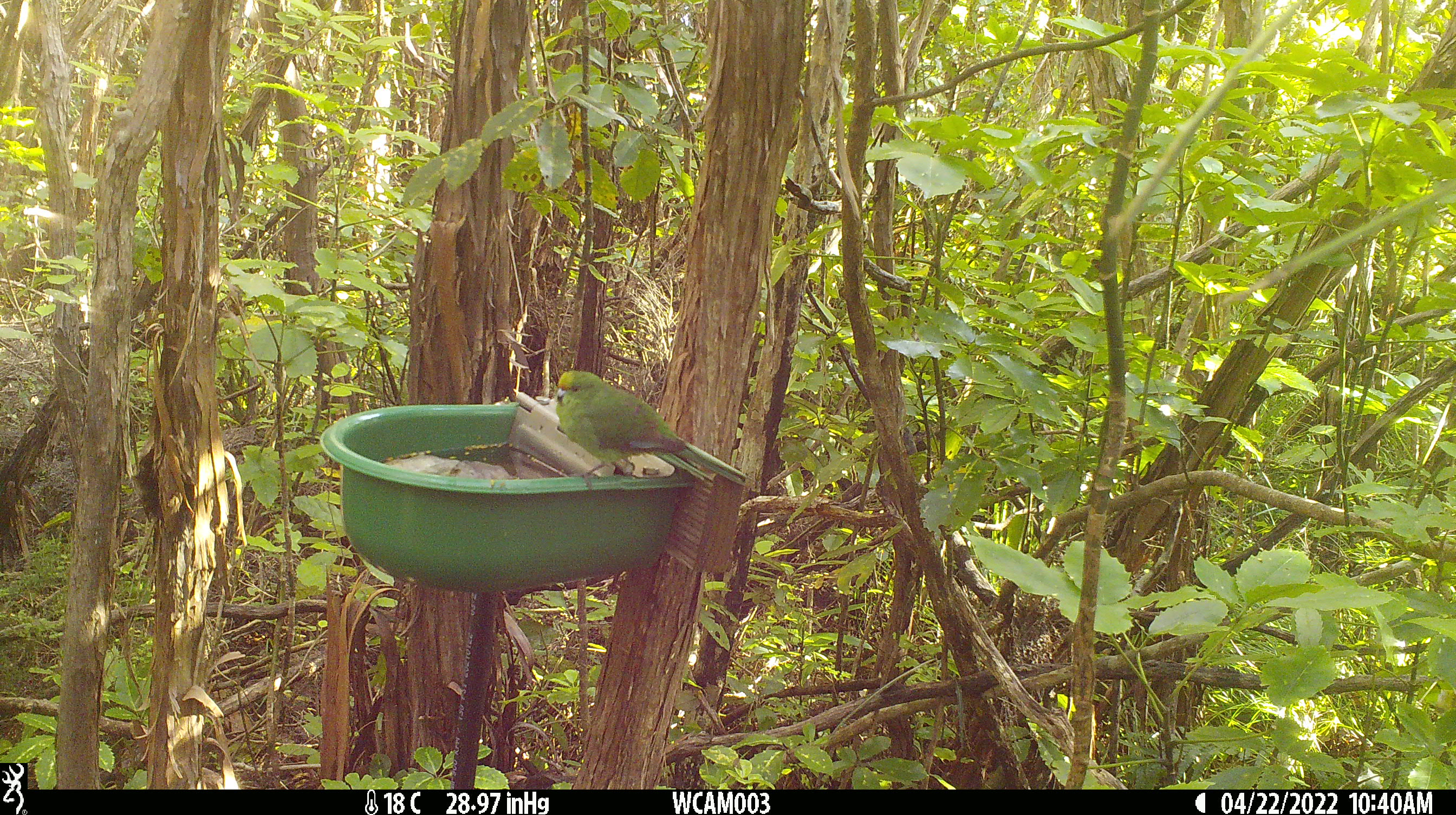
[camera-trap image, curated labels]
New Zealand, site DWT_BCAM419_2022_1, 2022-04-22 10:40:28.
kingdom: Animalia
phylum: Chordata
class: Aves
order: Psittaciformes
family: Psittaculidae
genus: Cyanoramphus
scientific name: Cyanoramphus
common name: parakeet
Parakeet (Cyanoramphus).